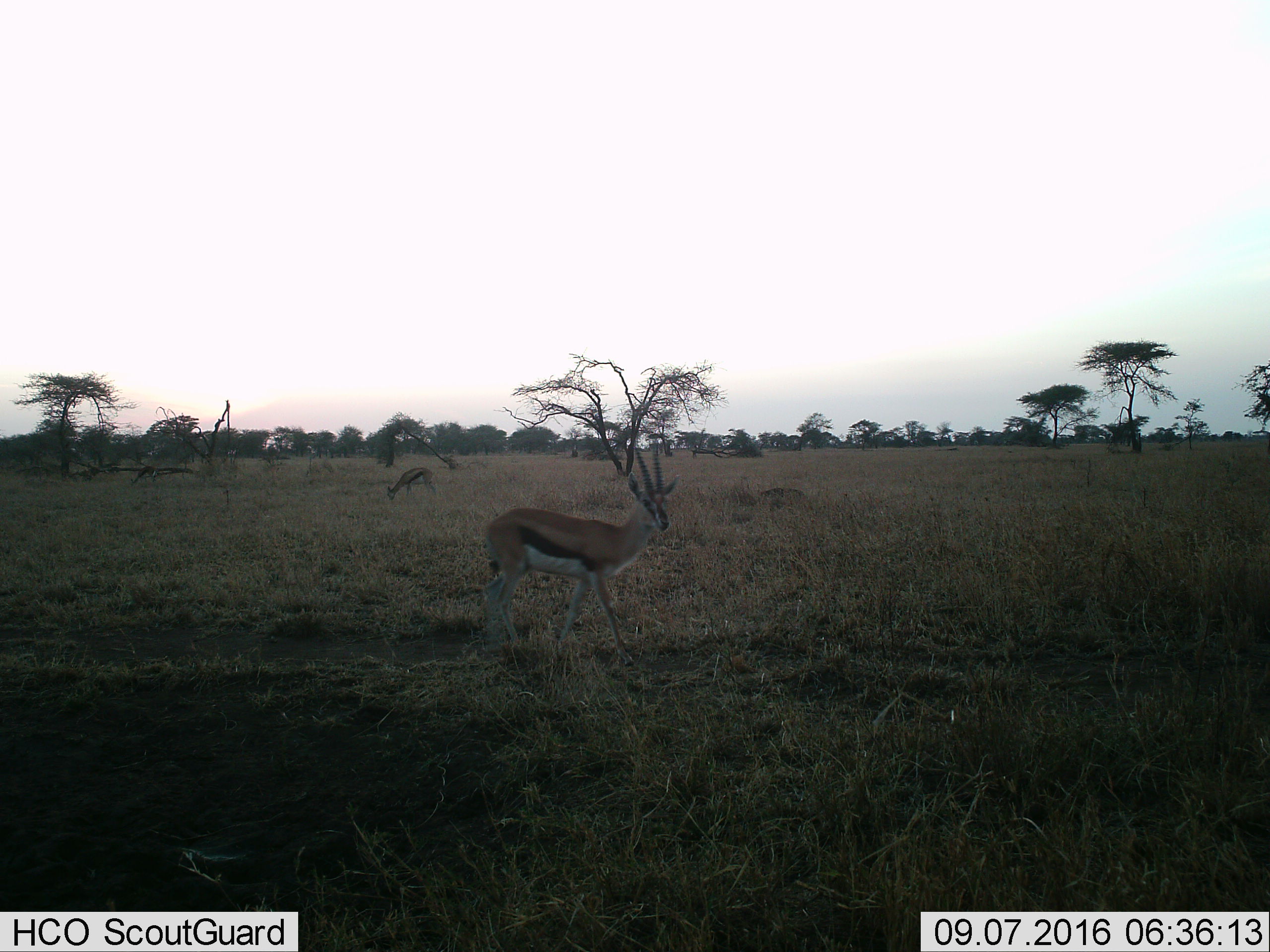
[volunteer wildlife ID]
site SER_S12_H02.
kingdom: Animalia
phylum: Chordata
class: Mammalia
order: Artiodactyla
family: Bovidae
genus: Eudorcas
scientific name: Eudorcas thomsonii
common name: thomson's gazelle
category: gazellethomsons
Gazellethomsons (thomson's gazelle) (Eudorcas thomsonii), count 2. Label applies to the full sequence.